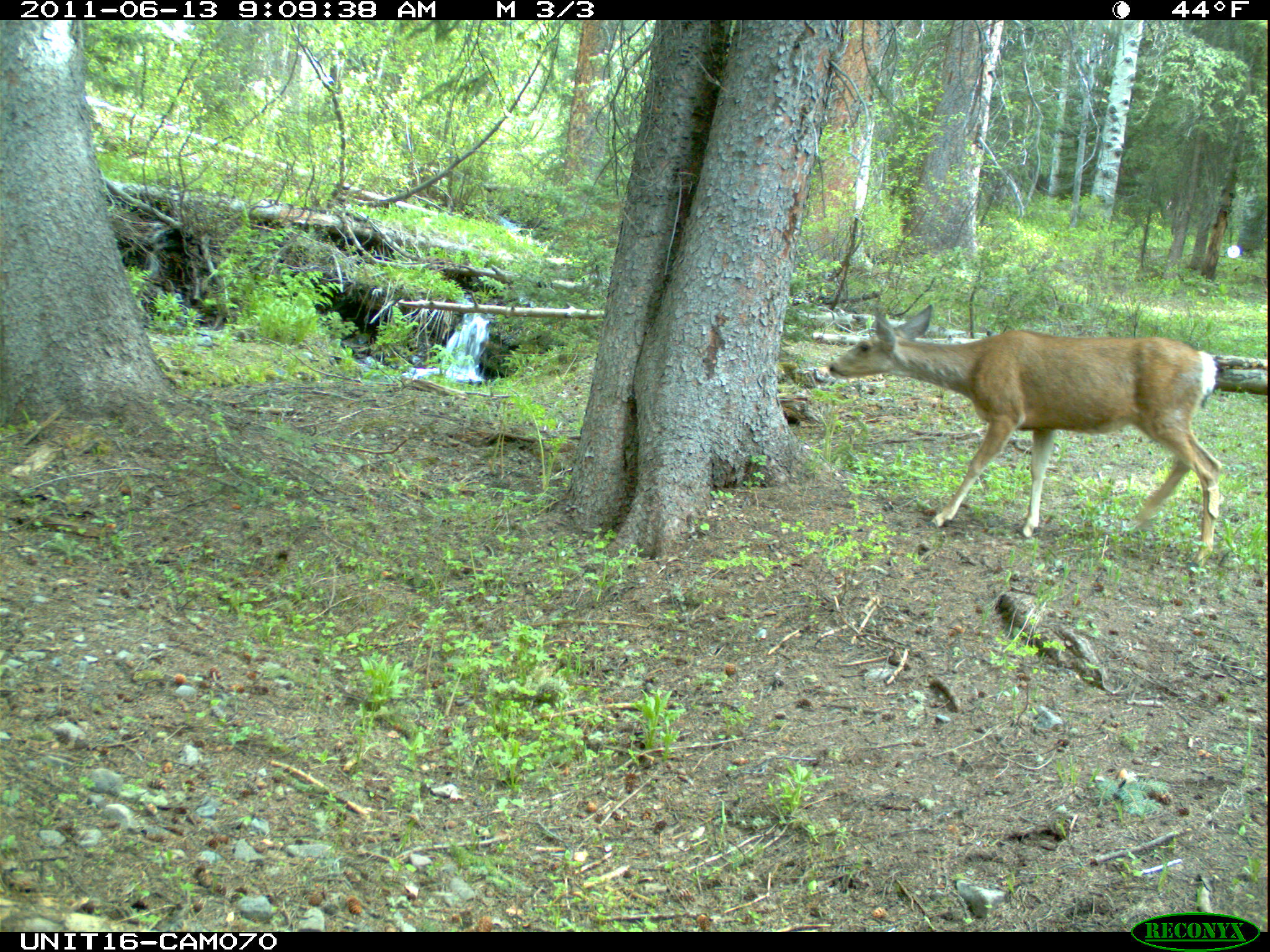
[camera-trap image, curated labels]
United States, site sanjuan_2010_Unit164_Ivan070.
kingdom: Animalia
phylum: Chordata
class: Mammalia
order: Artiodactyla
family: Cervidae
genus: Odocoileus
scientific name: Odocoileus hemionus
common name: mule deer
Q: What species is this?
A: Odocoileus hemionus (mule deer).